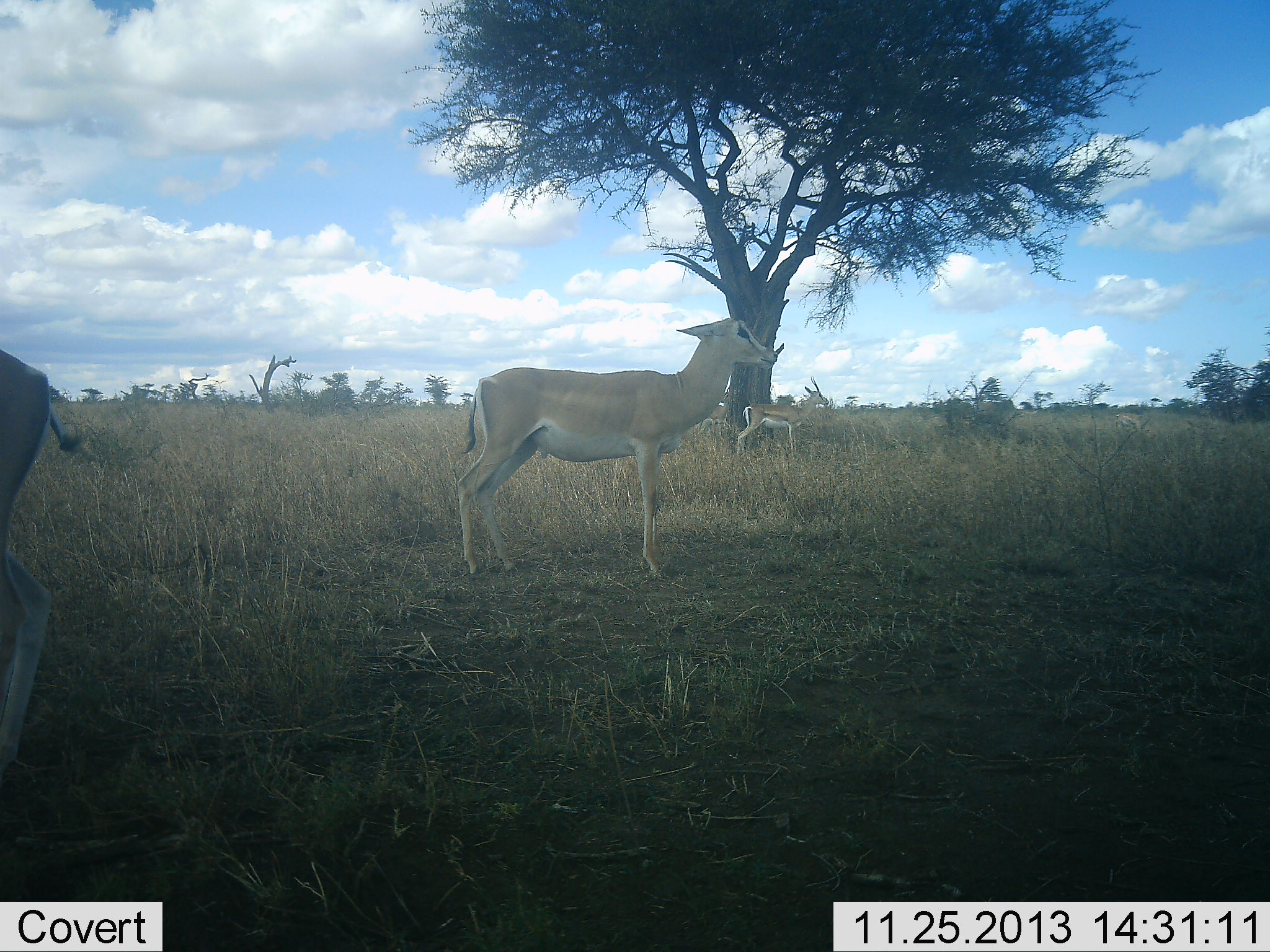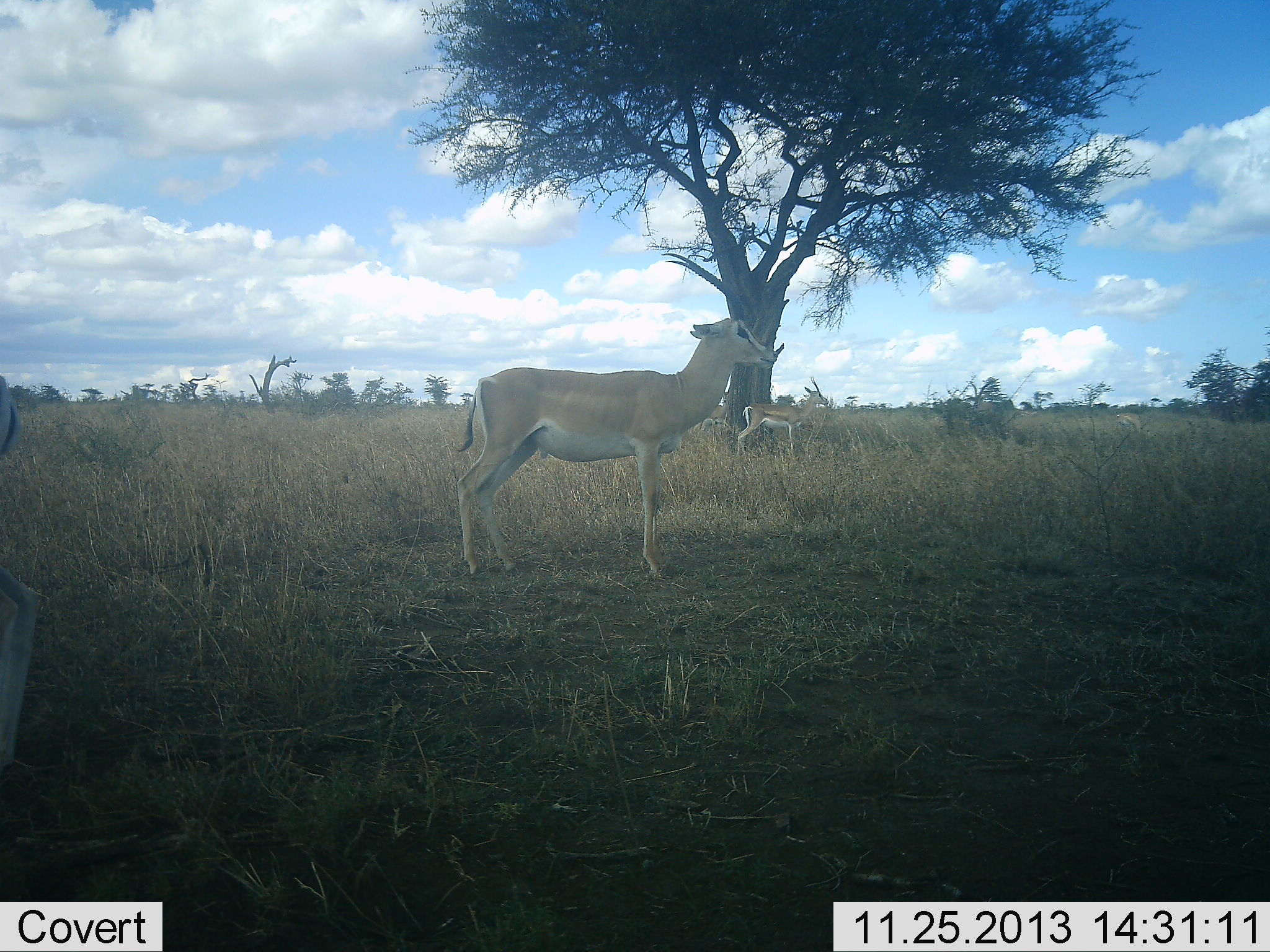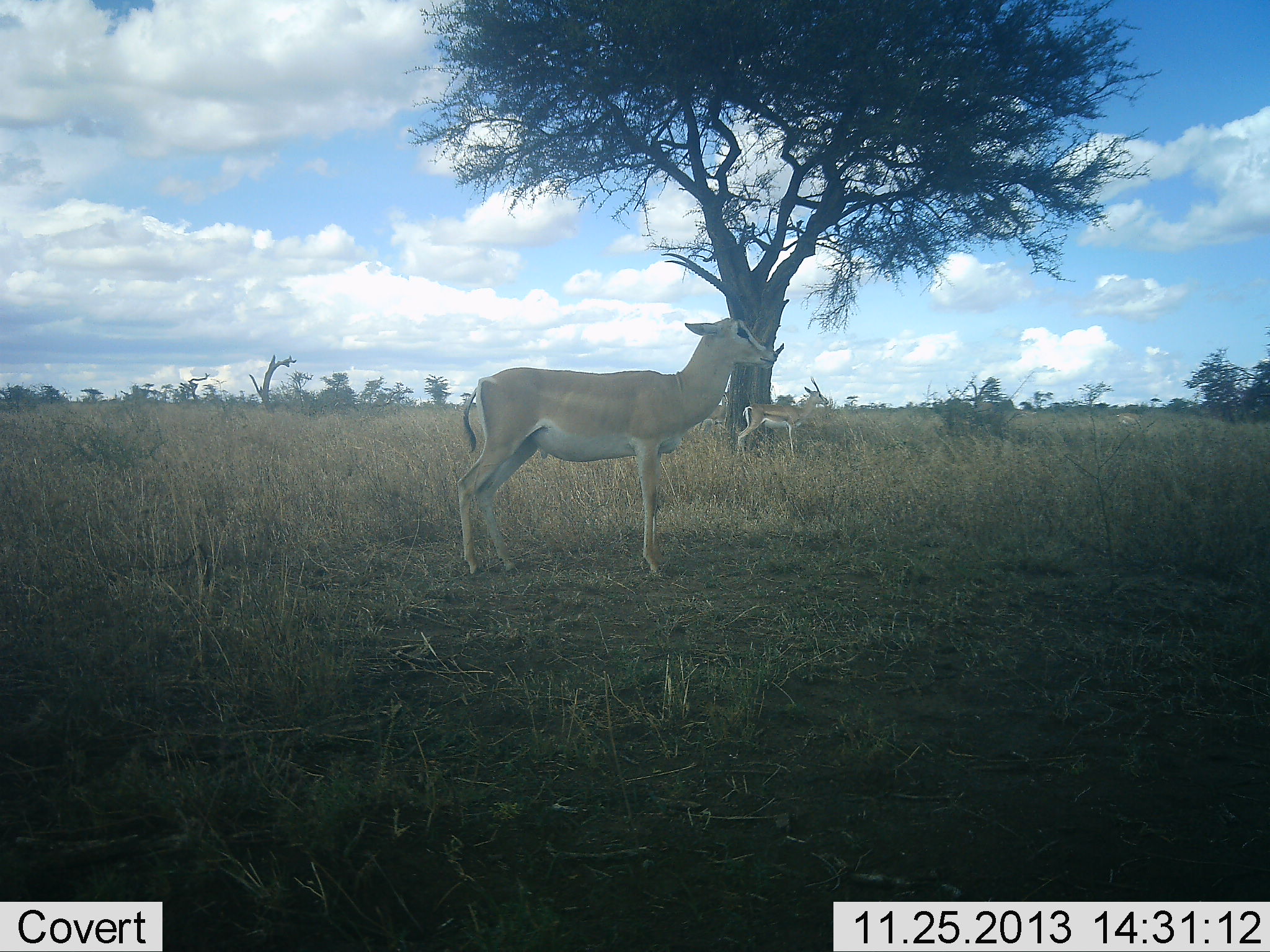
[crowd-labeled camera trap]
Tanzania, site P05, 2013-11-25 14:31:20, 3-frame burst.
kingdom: Animalia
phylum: Chordata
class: Mammalia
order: Artiodactyla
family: Bovidae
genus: Nanger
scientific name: Nanger granti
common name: grant's gazelle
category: gazellegrants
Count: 3.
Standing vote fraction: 100%.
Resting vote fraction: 0%.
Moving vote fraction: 23%.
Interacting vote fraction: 0%.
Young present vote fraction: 8%.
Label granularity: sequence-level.